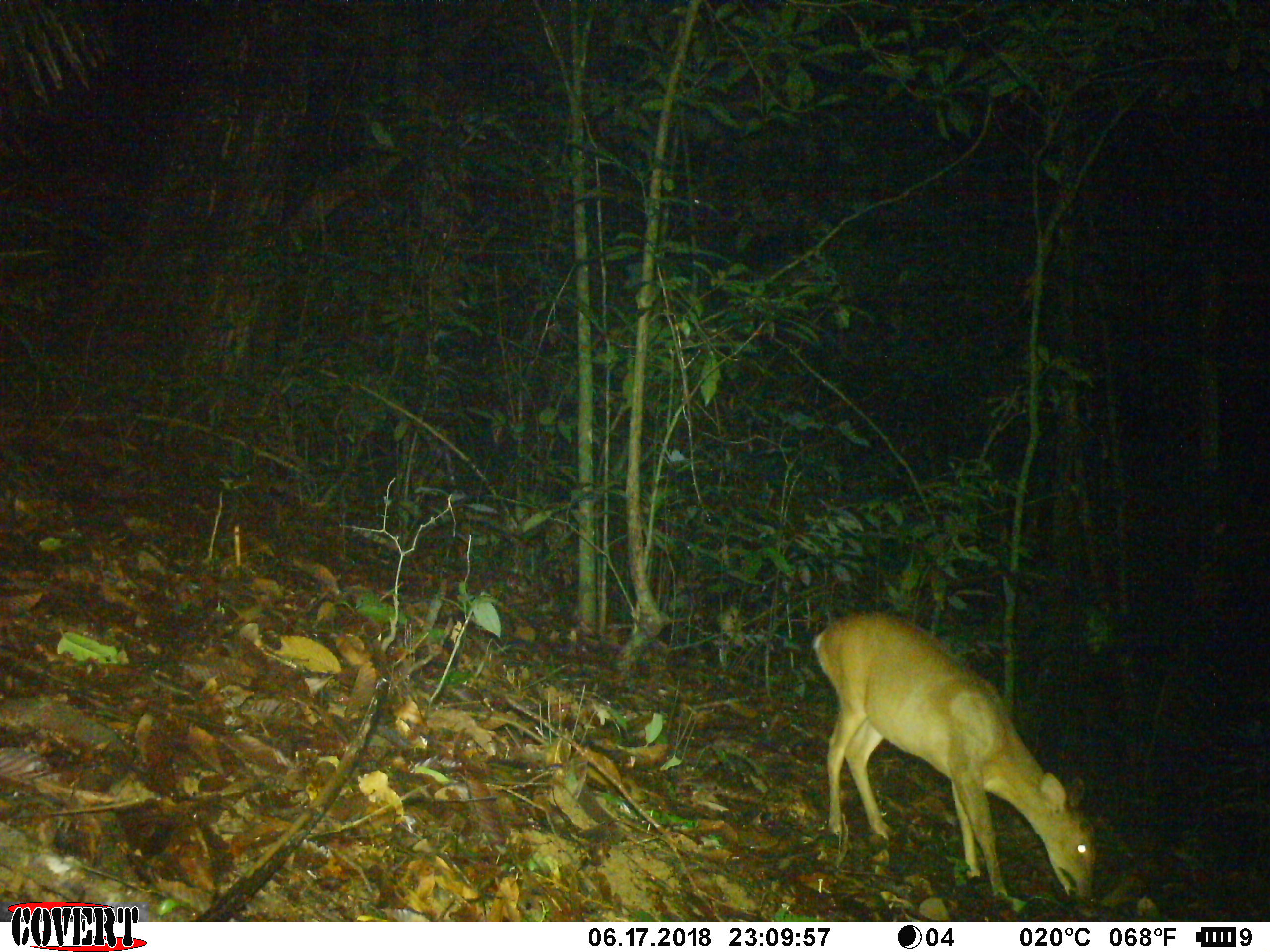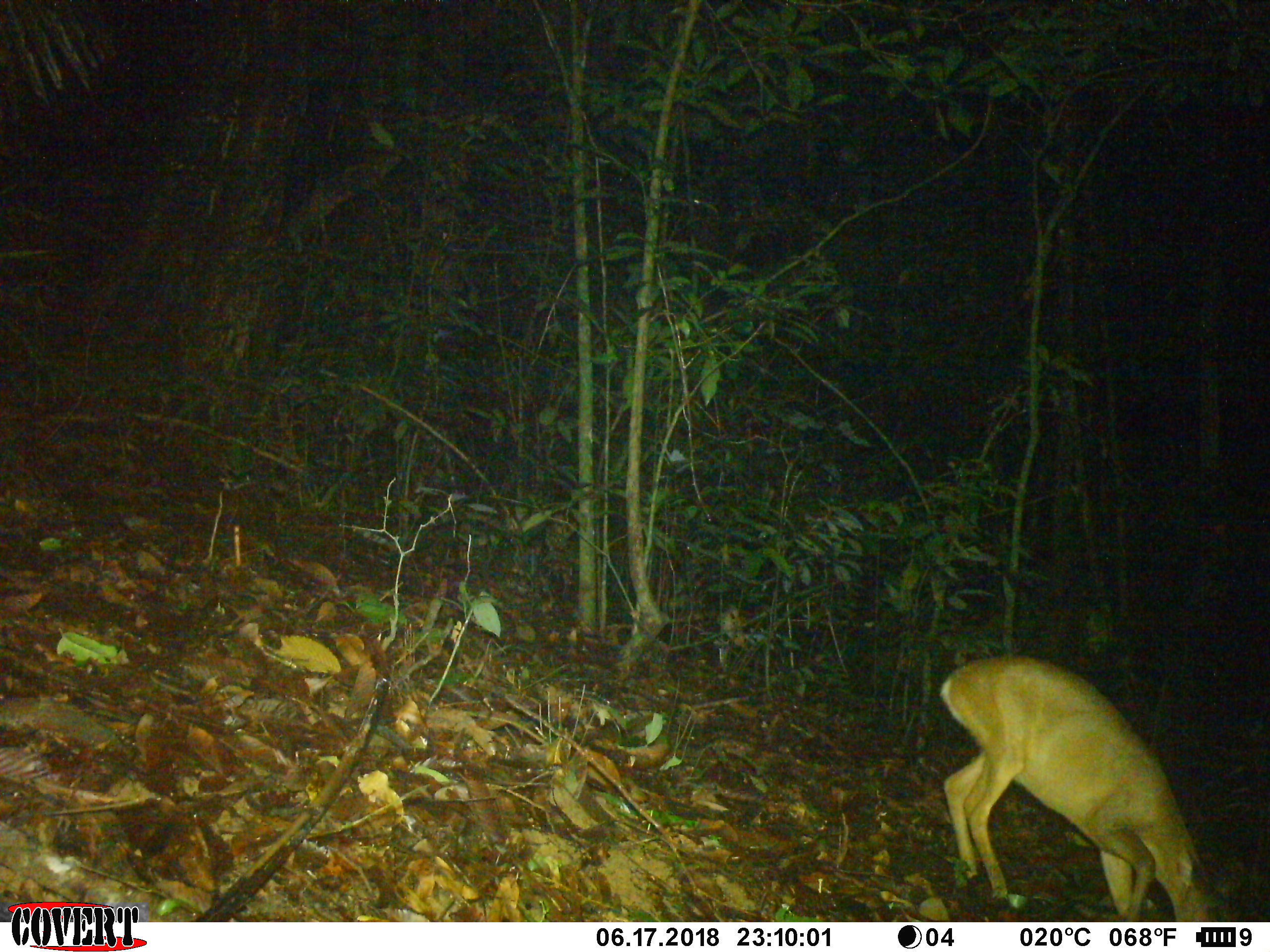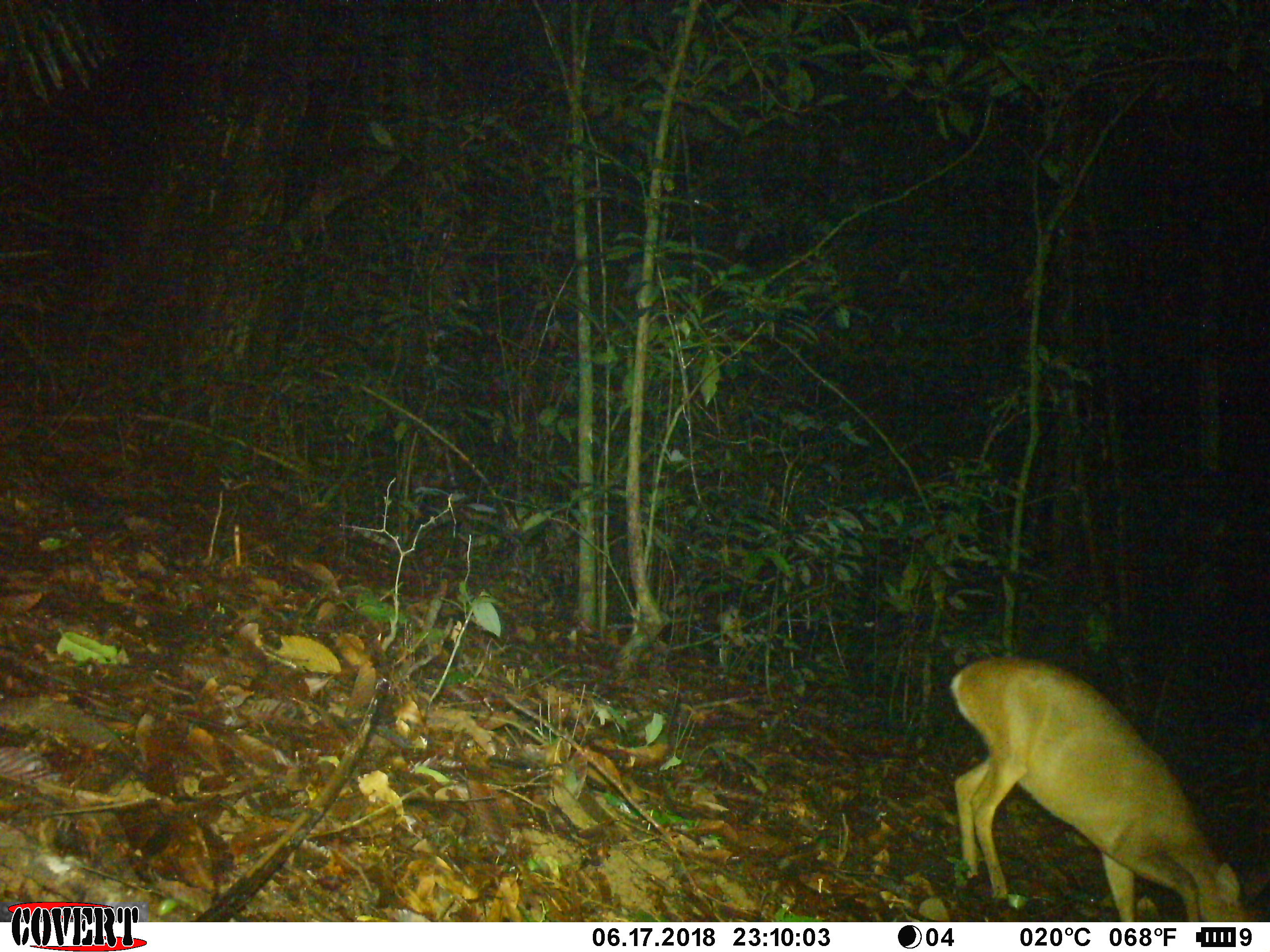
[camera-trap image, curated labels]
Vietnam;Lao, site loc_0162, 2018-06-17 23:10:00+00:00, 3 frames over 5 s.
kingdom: Animalia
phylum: Chordata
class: Mammalia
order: Artiodactyla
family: Cervidae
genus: Muntiacus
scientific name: Muntiacus vuquangensis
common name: large-antlered muntjac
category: large antlered muntjac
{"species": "large antlered muntjac (large-antlered muntjac) (Muntiacus vuquangensis)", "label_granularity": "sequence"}